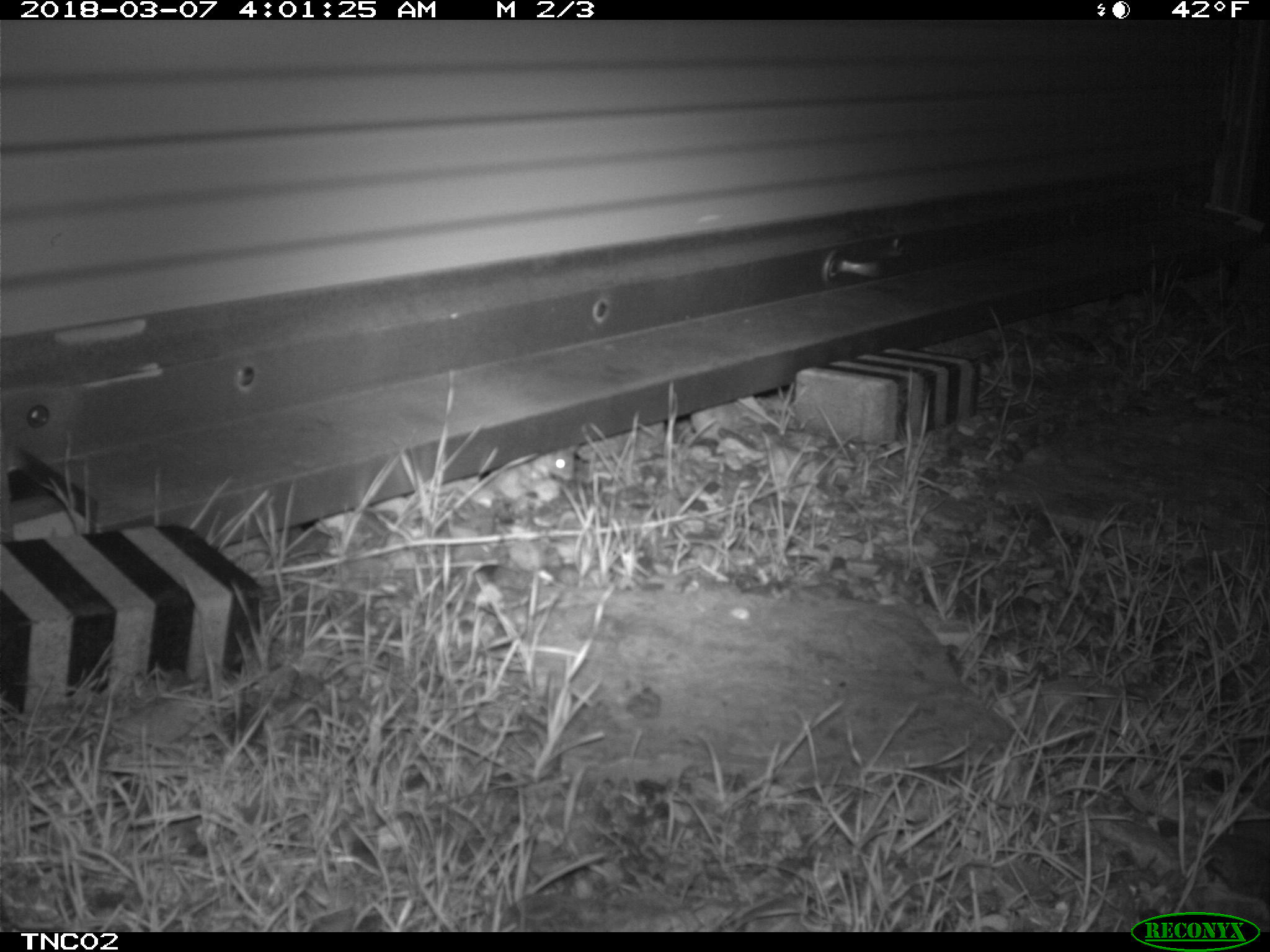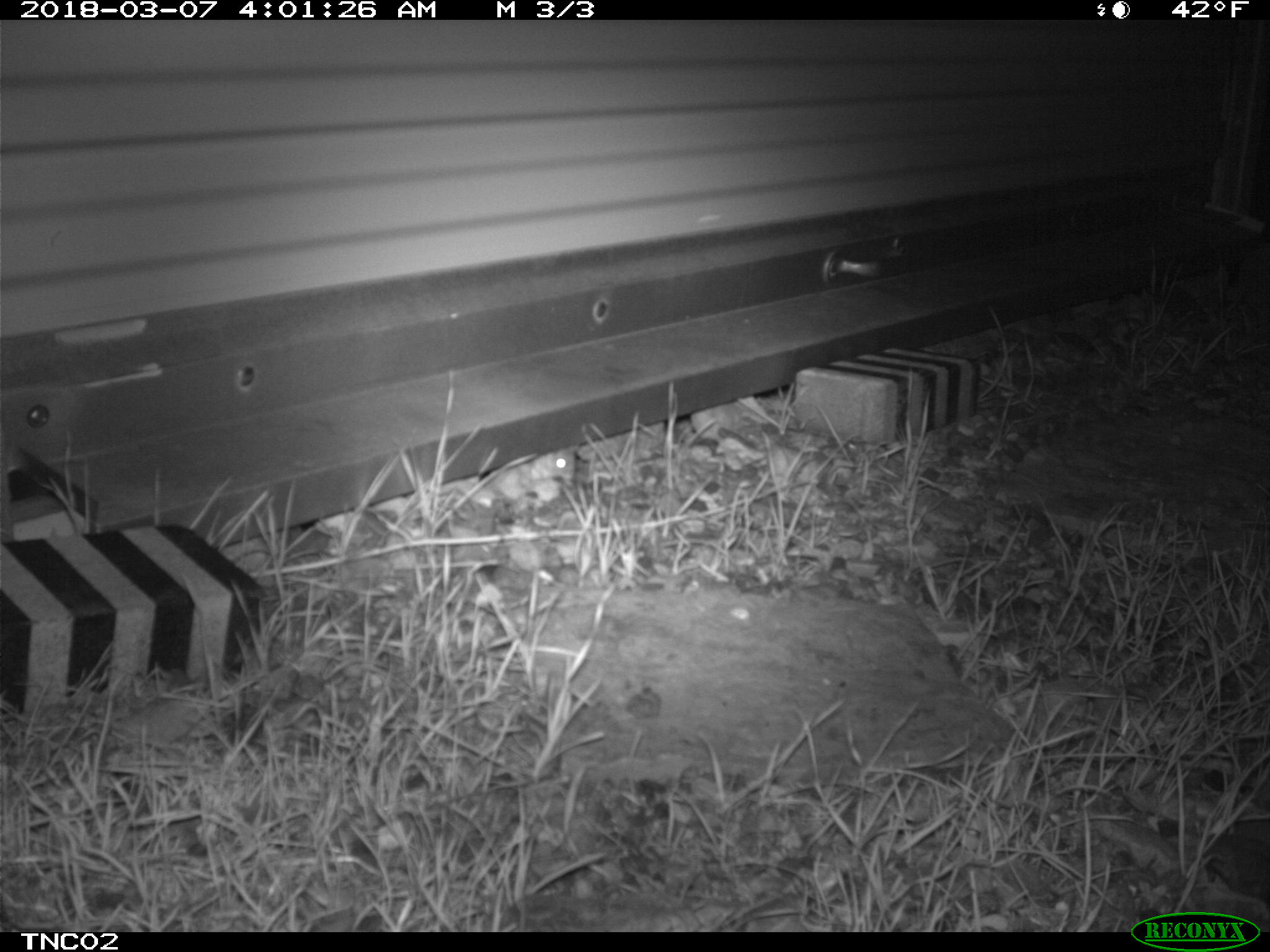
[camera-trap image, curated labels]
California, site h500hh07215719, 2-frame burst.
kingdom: Animalia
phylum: Chordata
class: Mammalia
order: Rodentia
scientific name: Rodentia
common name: rodent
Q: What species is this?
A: Rodent (Rodentia).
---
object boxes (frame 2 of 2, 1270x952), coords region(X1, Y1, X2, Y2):
rodent: region(528, 448, 575, 485)